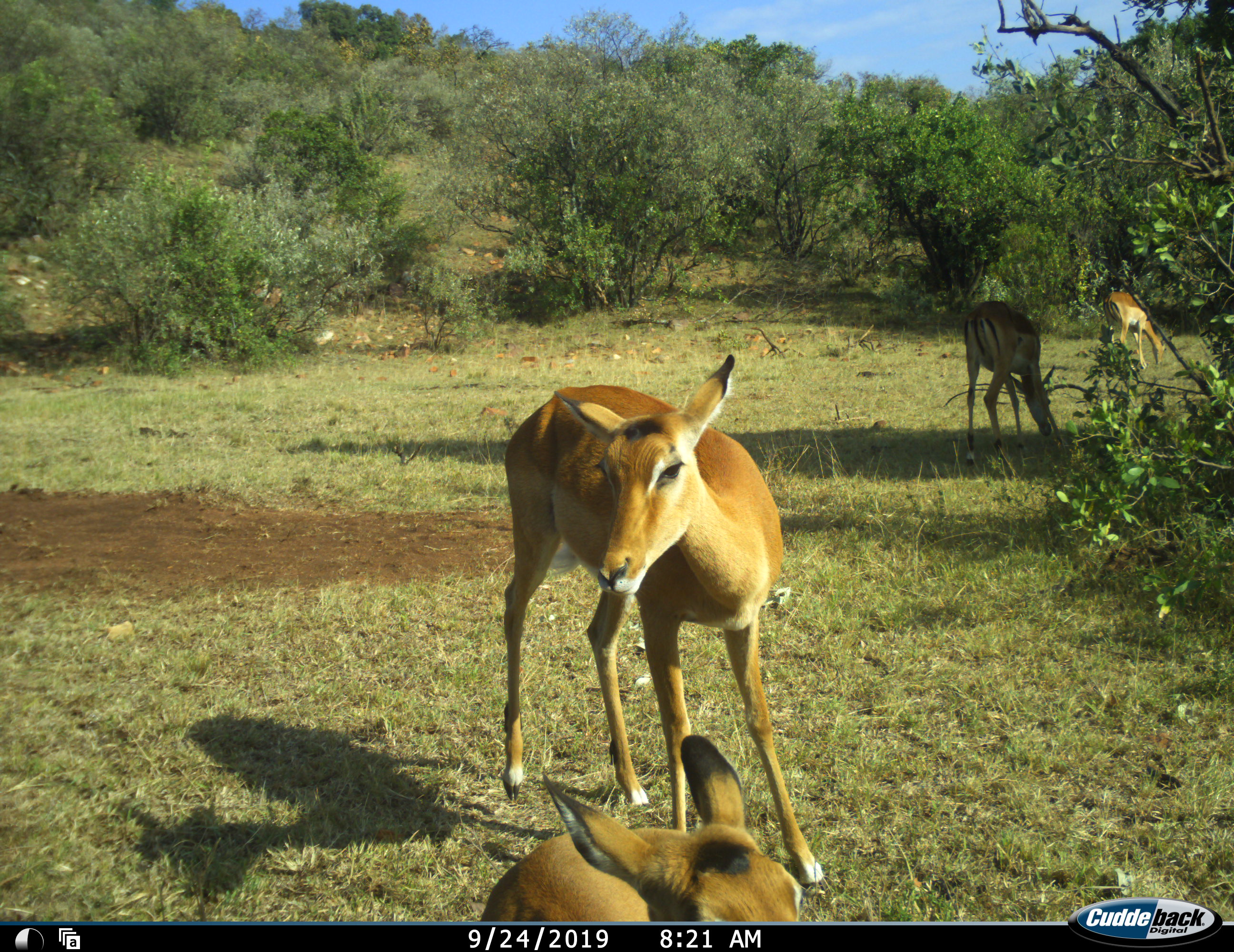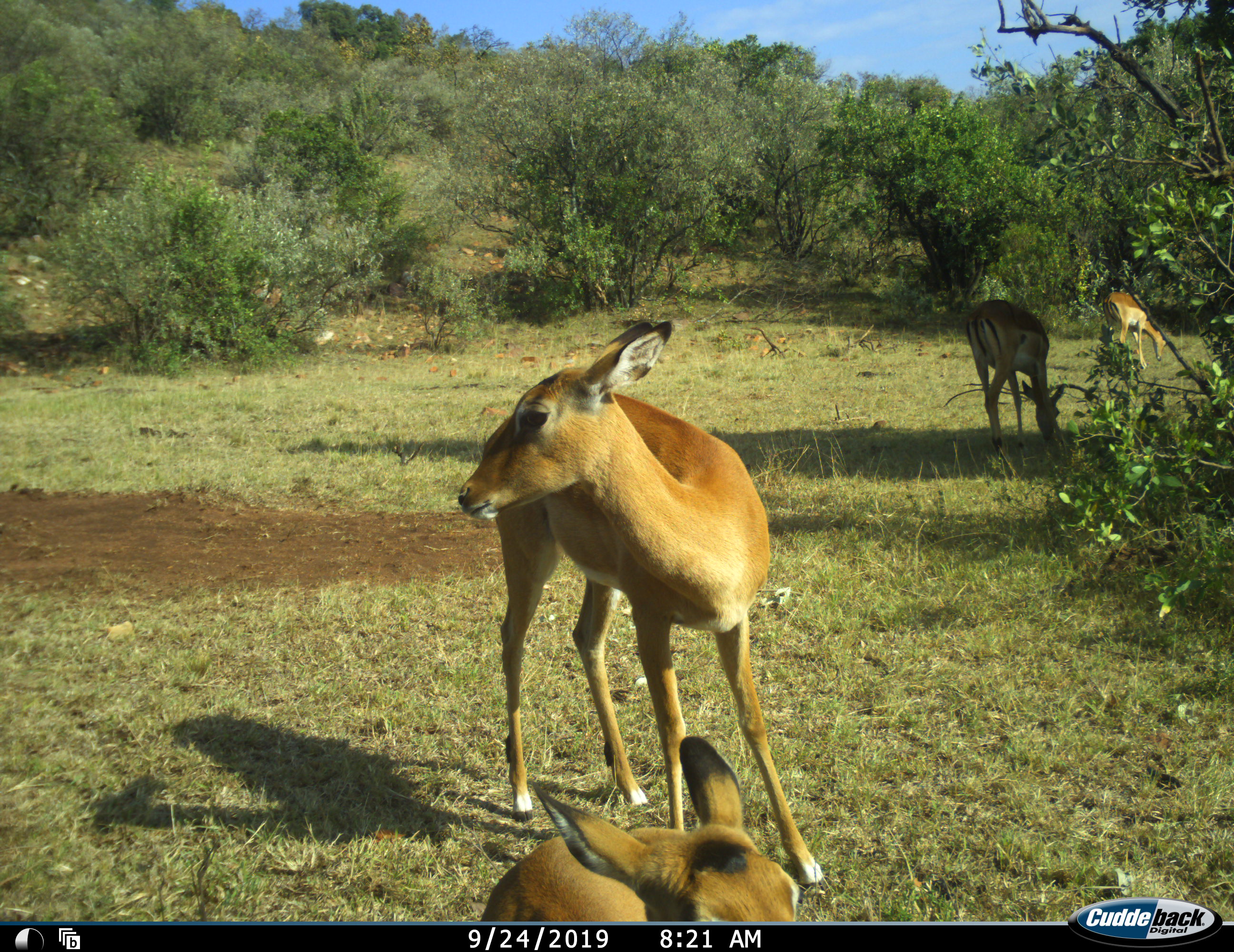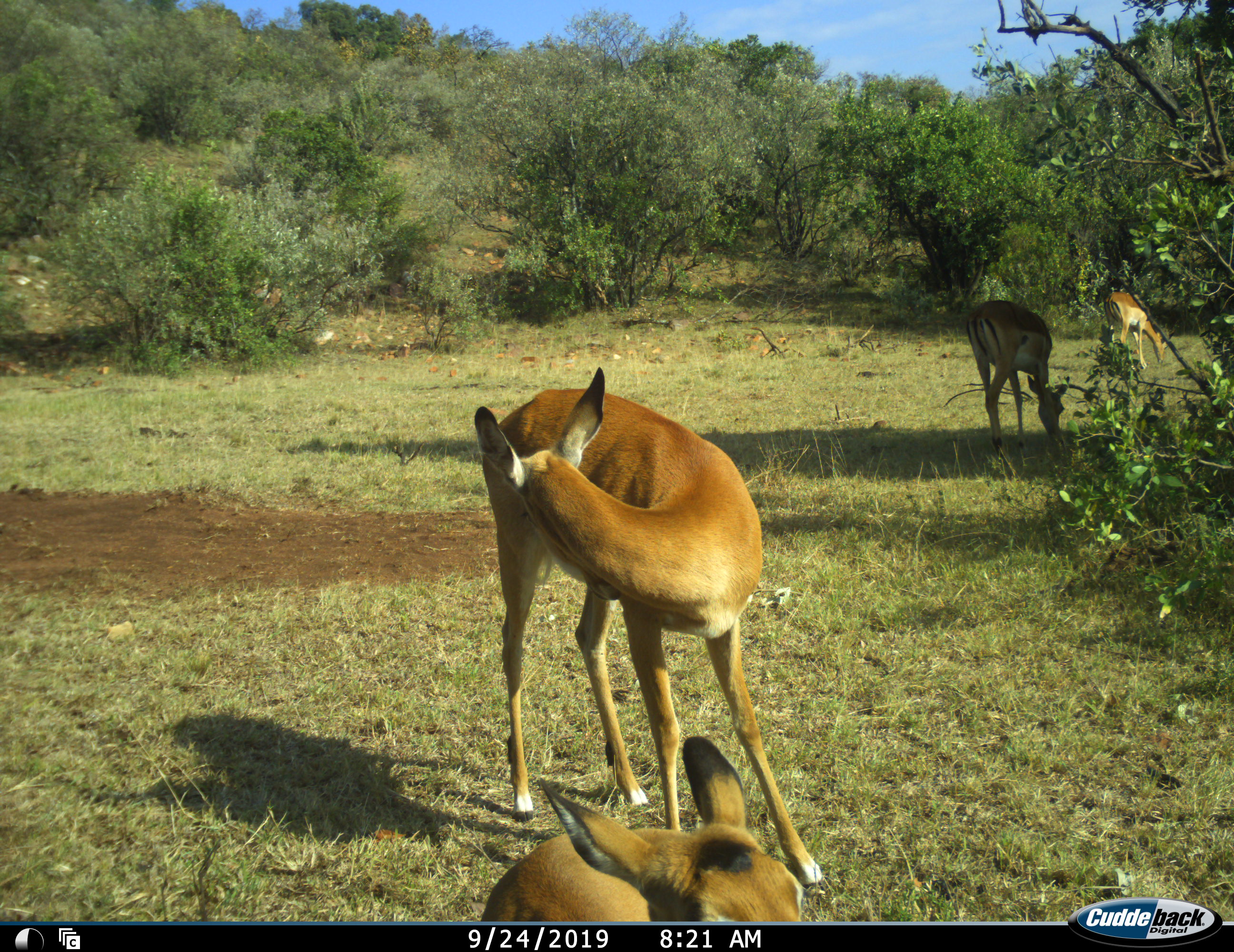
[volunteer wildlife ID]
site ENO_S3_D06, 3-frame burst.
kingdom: Animalia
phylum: Chordata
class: Mammalia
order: Artiodactyla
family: Bovidae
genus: Aepyceros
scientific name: Aepyceros melampus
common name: impala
Impala (Aepyceros melampus), count 4. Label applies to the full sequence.